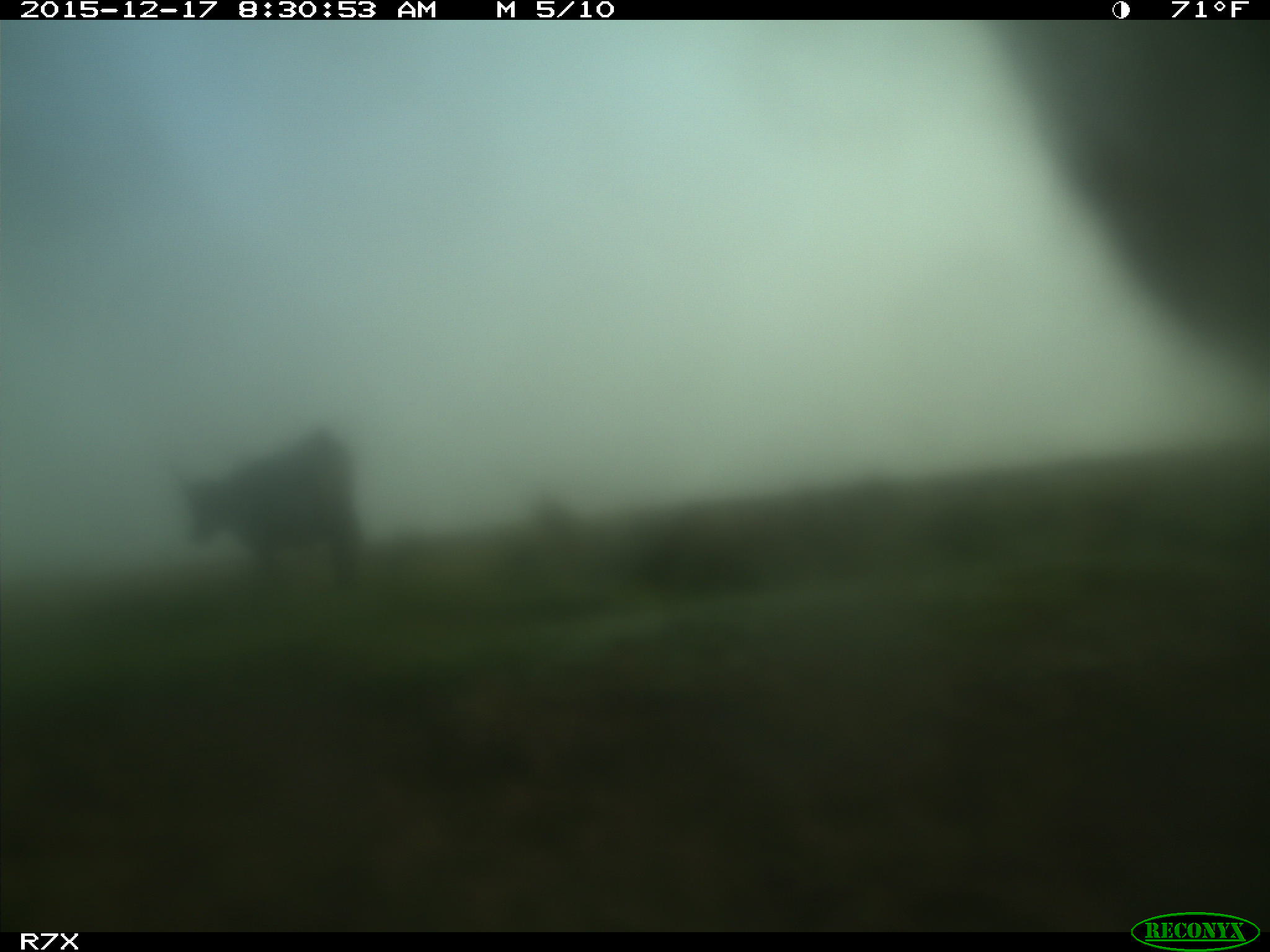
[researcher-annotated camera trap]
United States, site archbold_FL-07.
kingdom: Animalia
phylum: Chordata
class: Mammalia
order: Artiodactyla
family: Bovidae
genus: Bos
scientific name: Bos taurus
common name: domestic cow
Bos taurus (domestic cow).